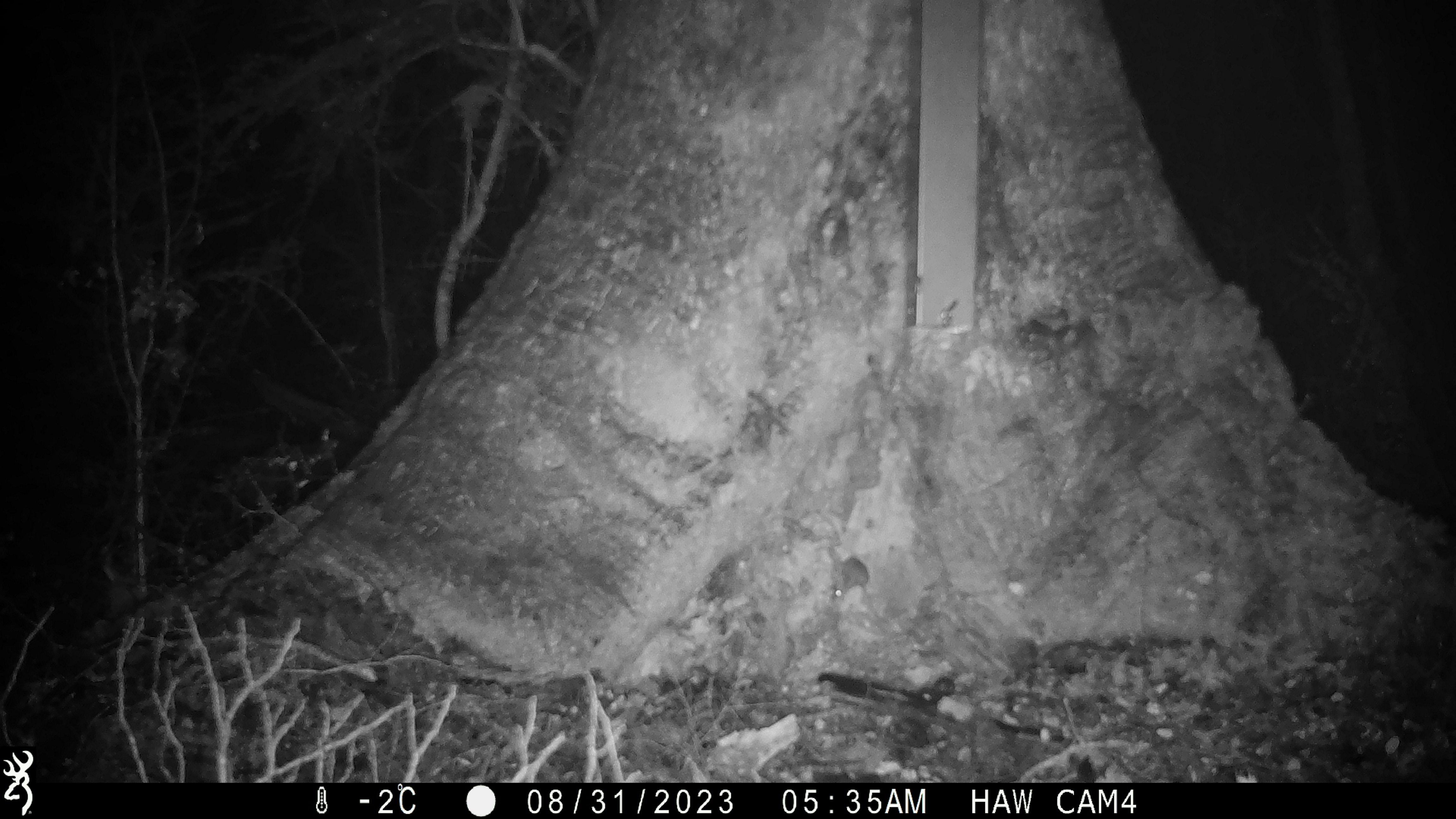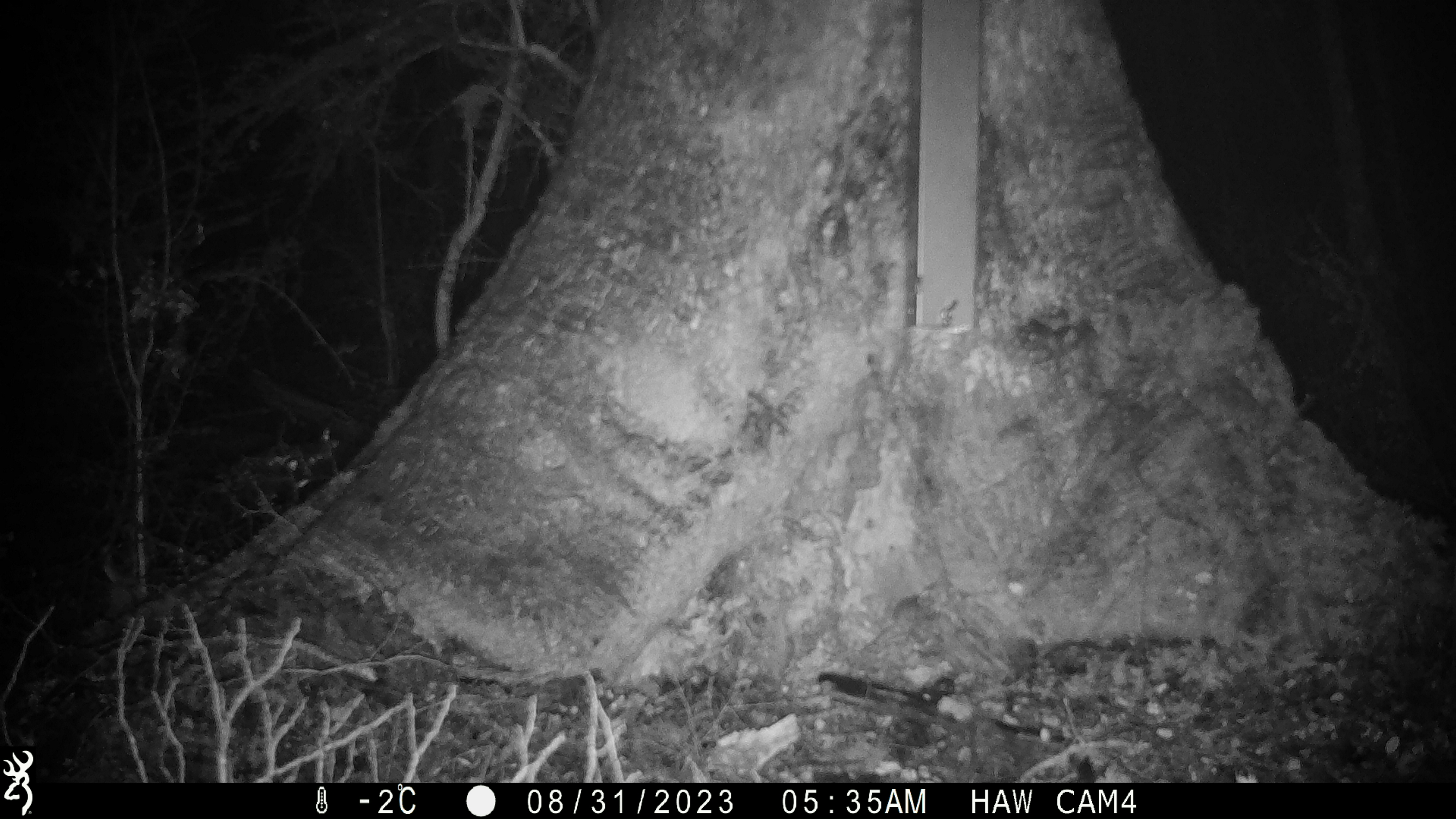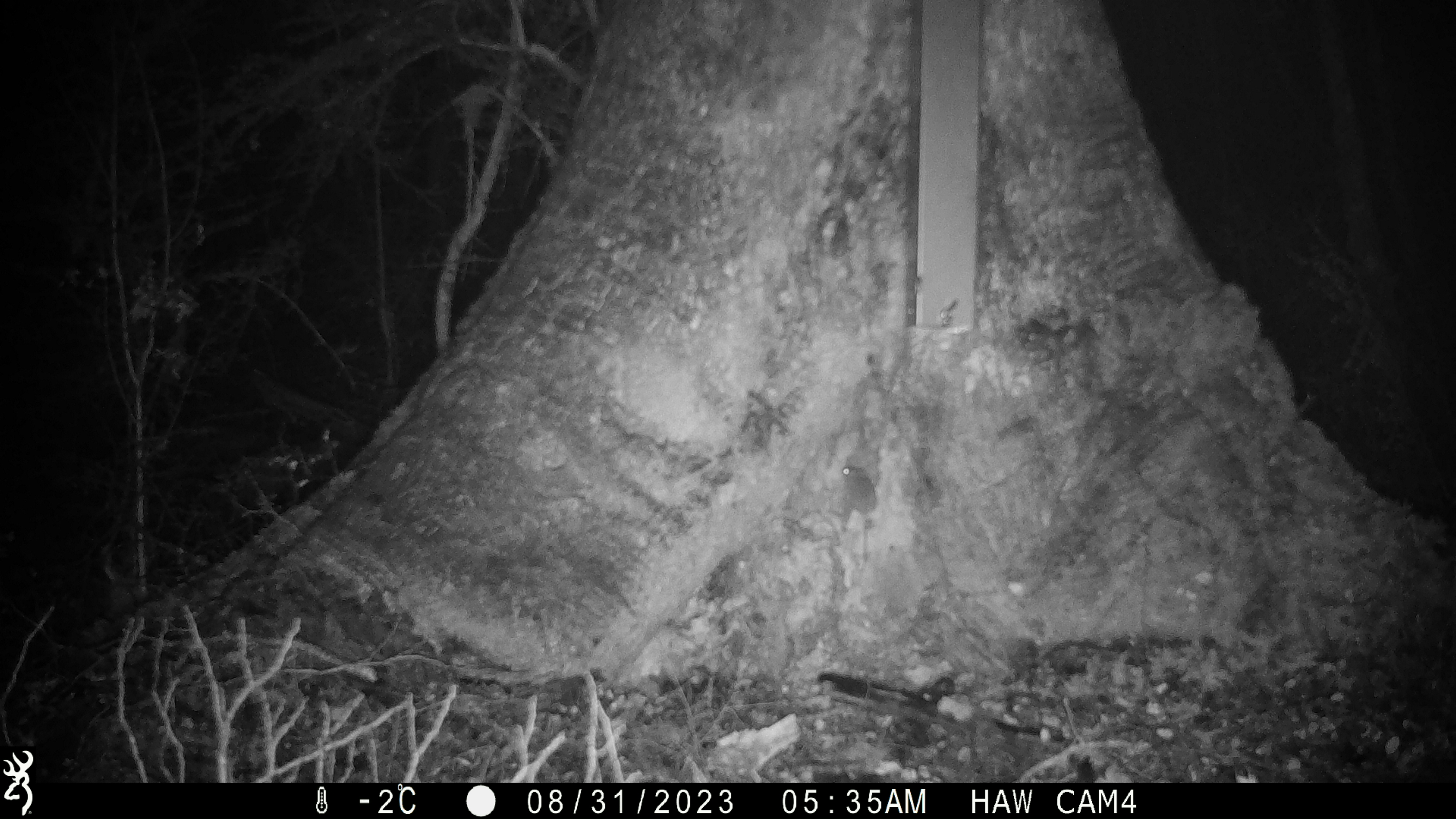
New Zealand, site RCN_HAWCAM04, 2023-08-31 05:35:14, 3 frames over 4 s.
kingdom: Animalia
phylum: Chordata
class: Mammalia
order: Rodentia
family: Muridae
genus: Mus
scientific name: Mus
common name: mouse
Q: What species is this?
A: Mouse (Mus).